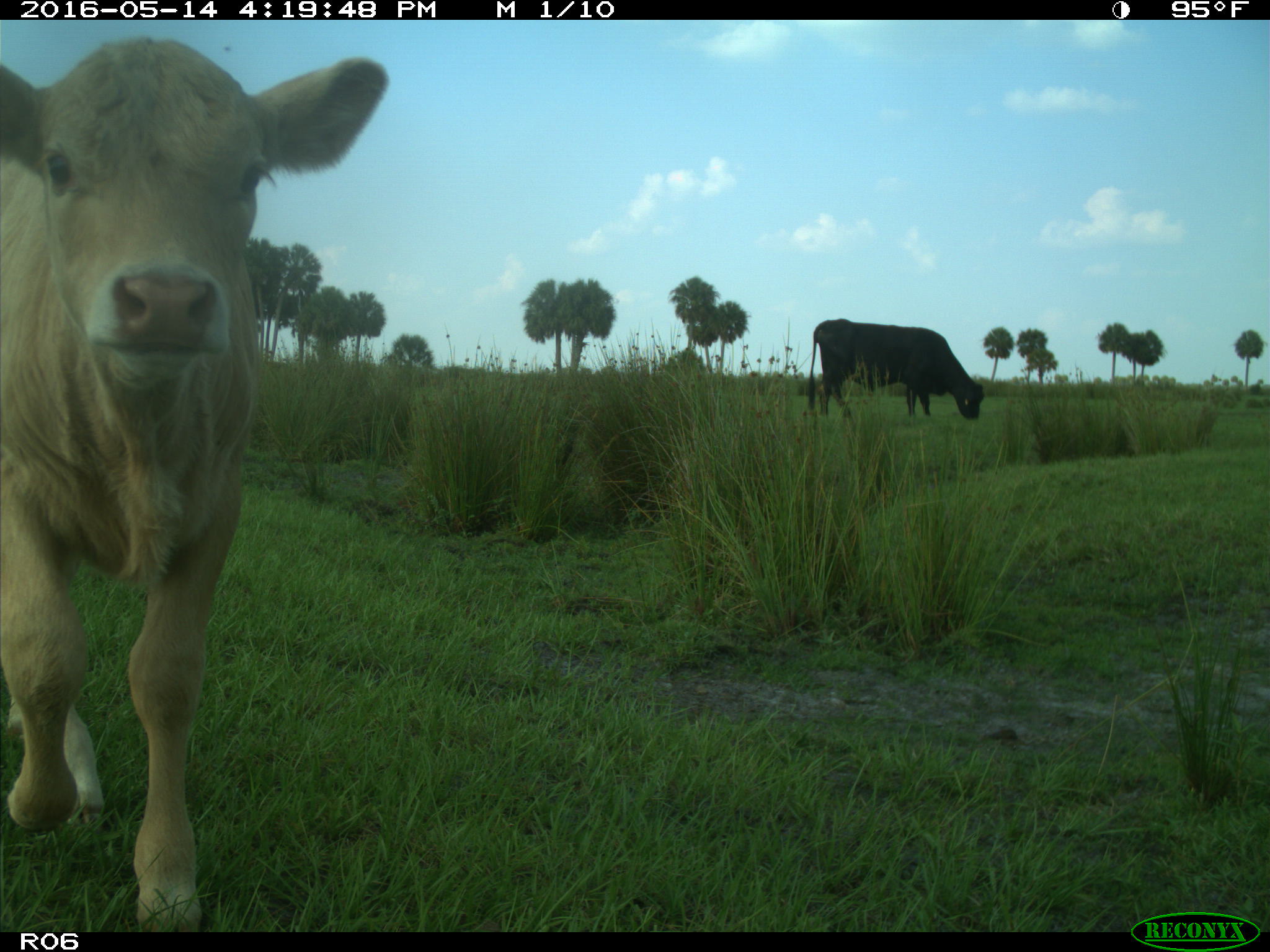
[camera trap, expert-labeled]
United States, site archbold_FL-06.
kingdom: Animalia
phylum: Chordata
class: Mammalia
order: Artiodactyla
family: Bovidae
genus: Bos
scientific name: Bos taurus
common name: domestic cow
Bos taurus (domestic cow).